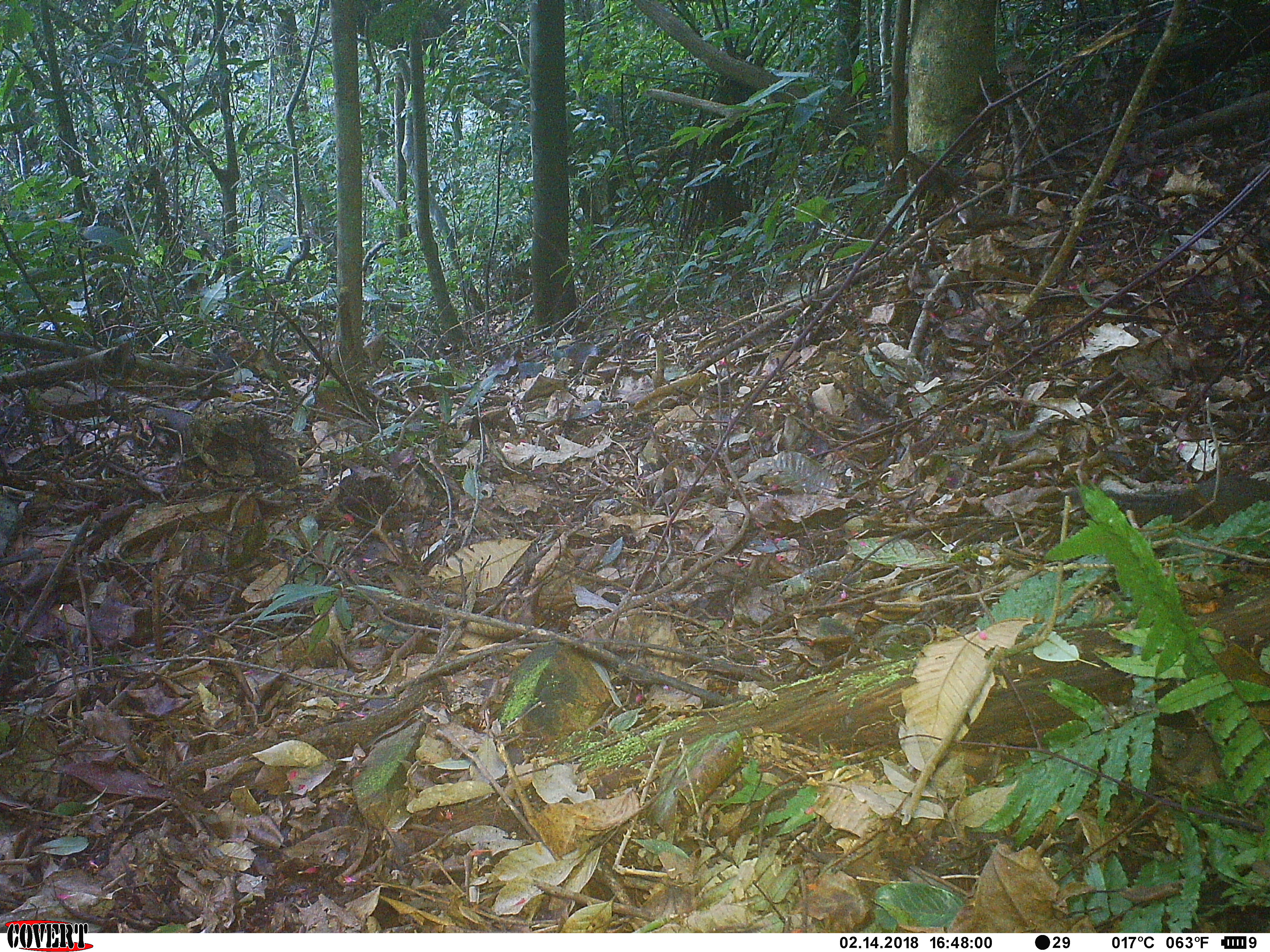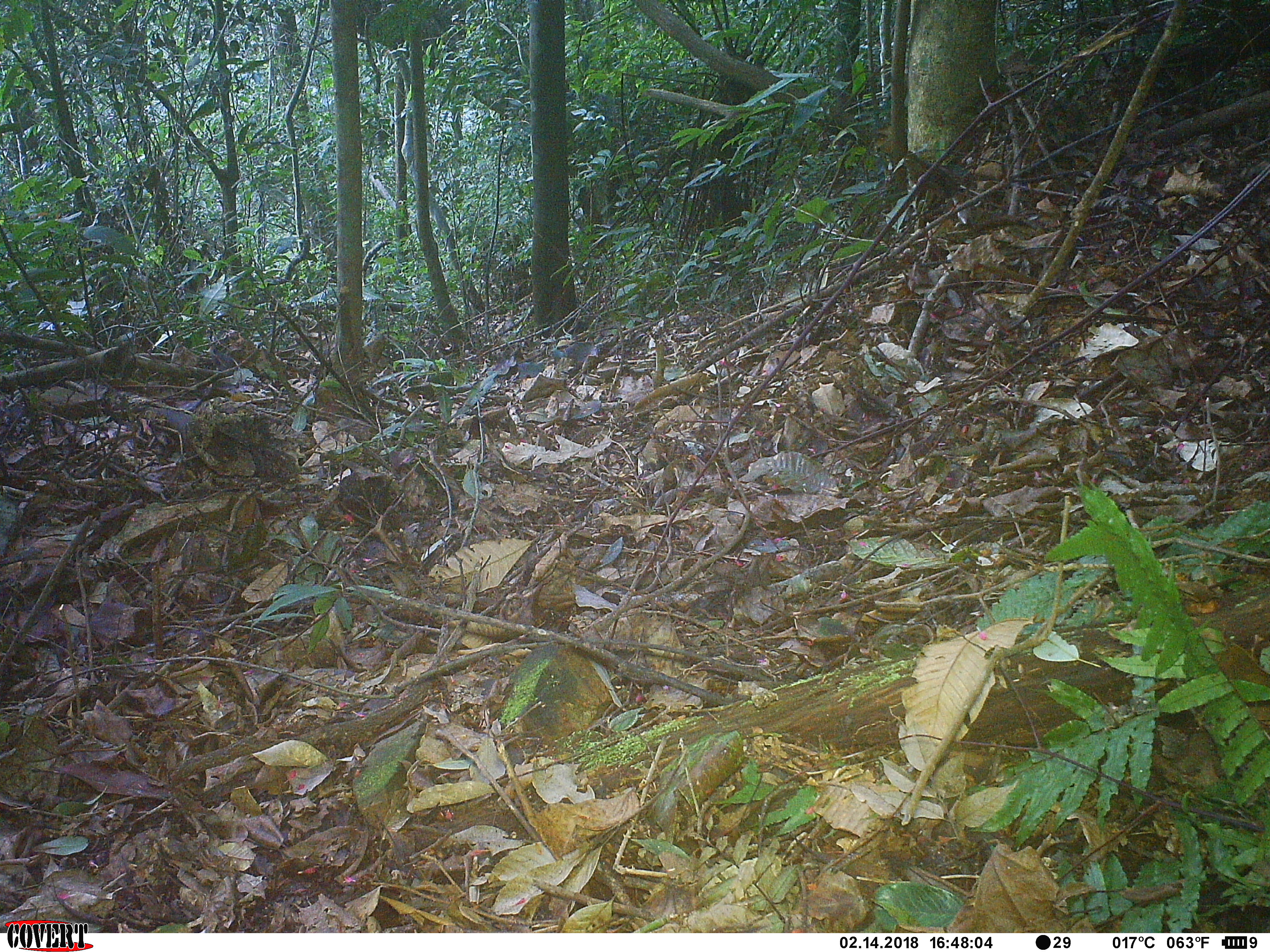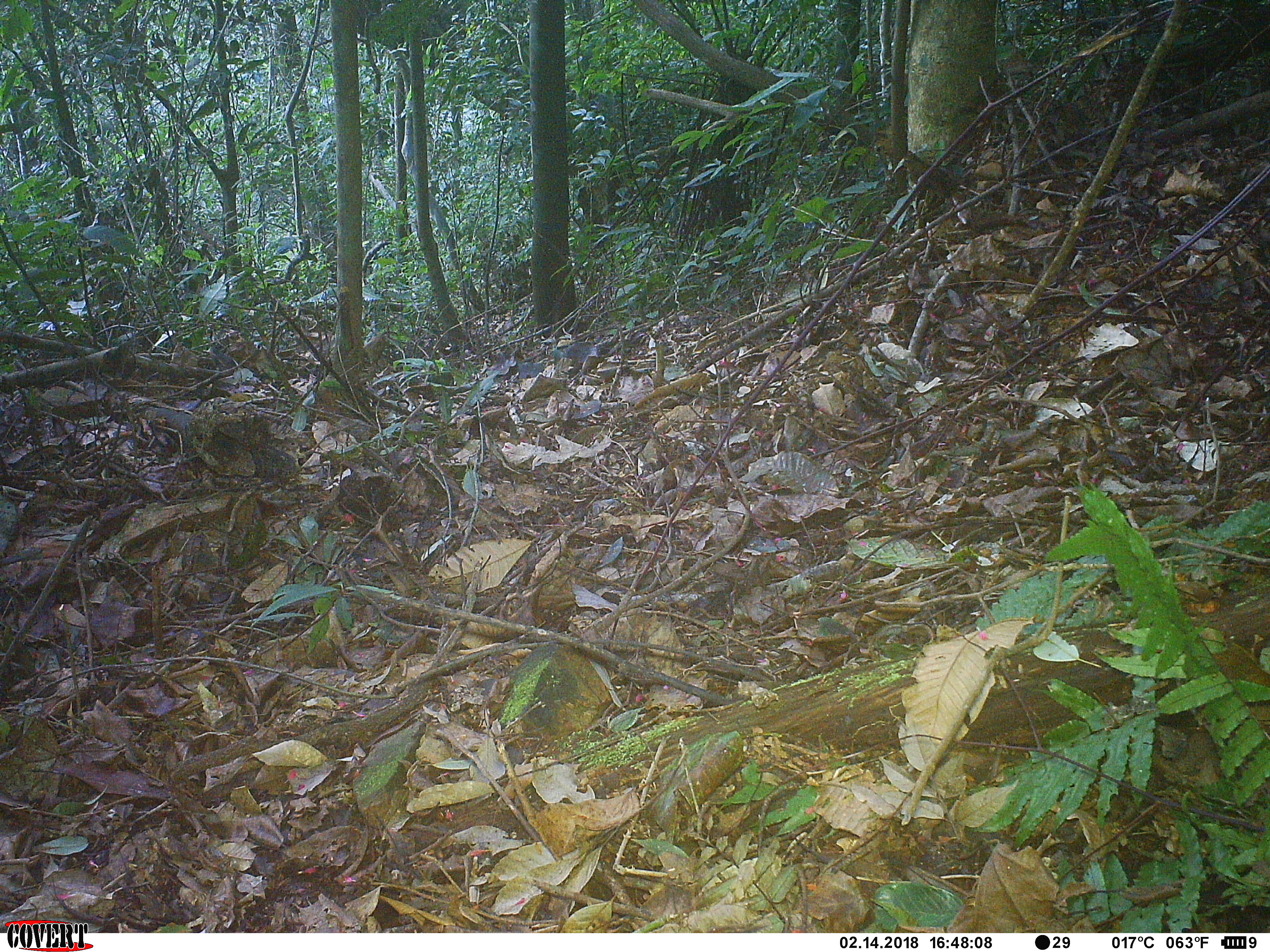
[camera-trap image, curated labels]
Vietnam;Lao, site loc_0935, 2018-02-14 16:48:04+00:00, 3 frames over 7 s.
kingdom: Animalia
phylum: Chordata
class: Mammalia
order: Rodentia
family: Sciuridae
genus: Sciurus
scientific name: Sciurus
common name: squirrel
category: unidentified squirrel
Unidentified squirrel (squirrel) (Sciurus). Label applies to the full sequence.